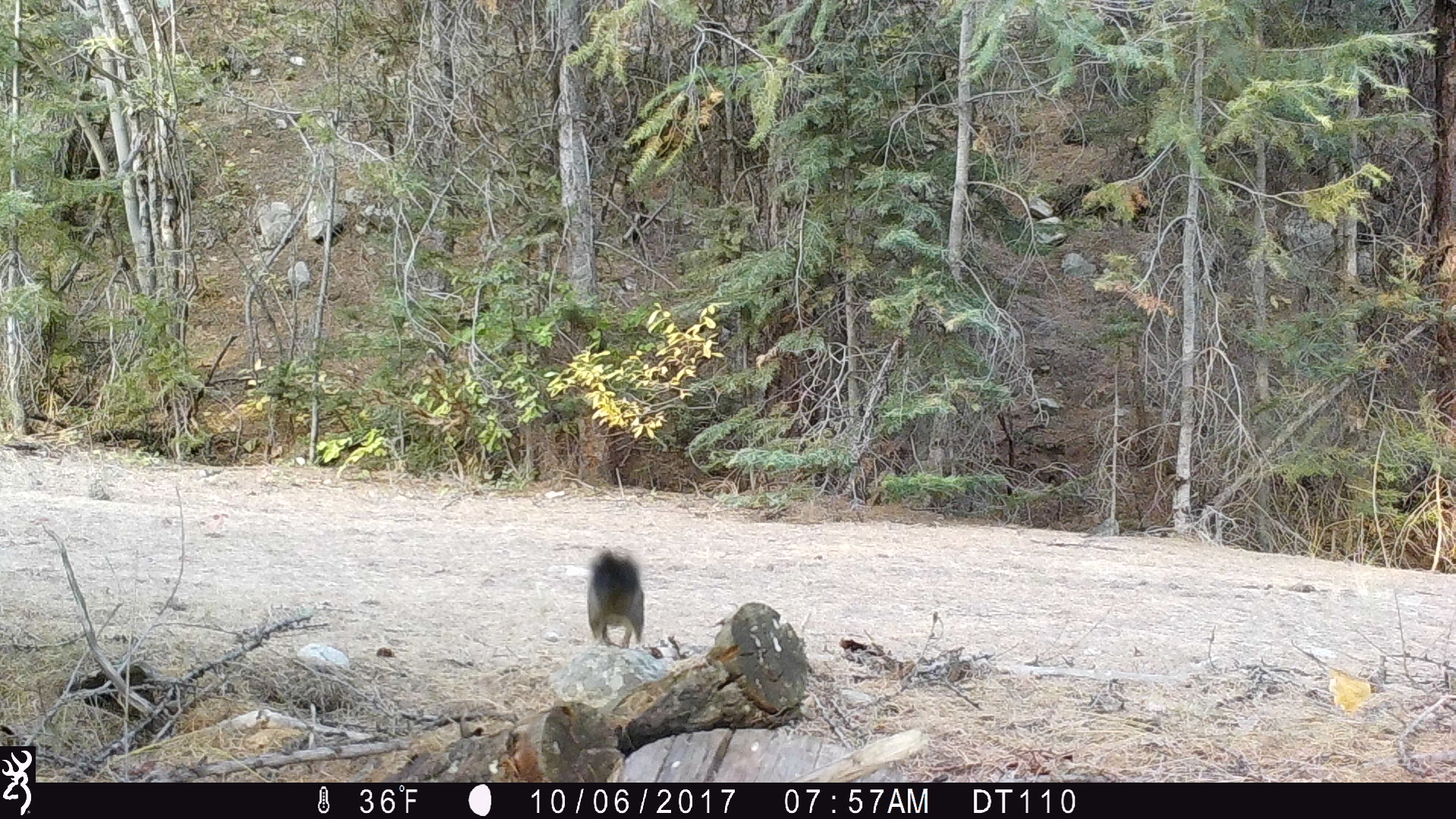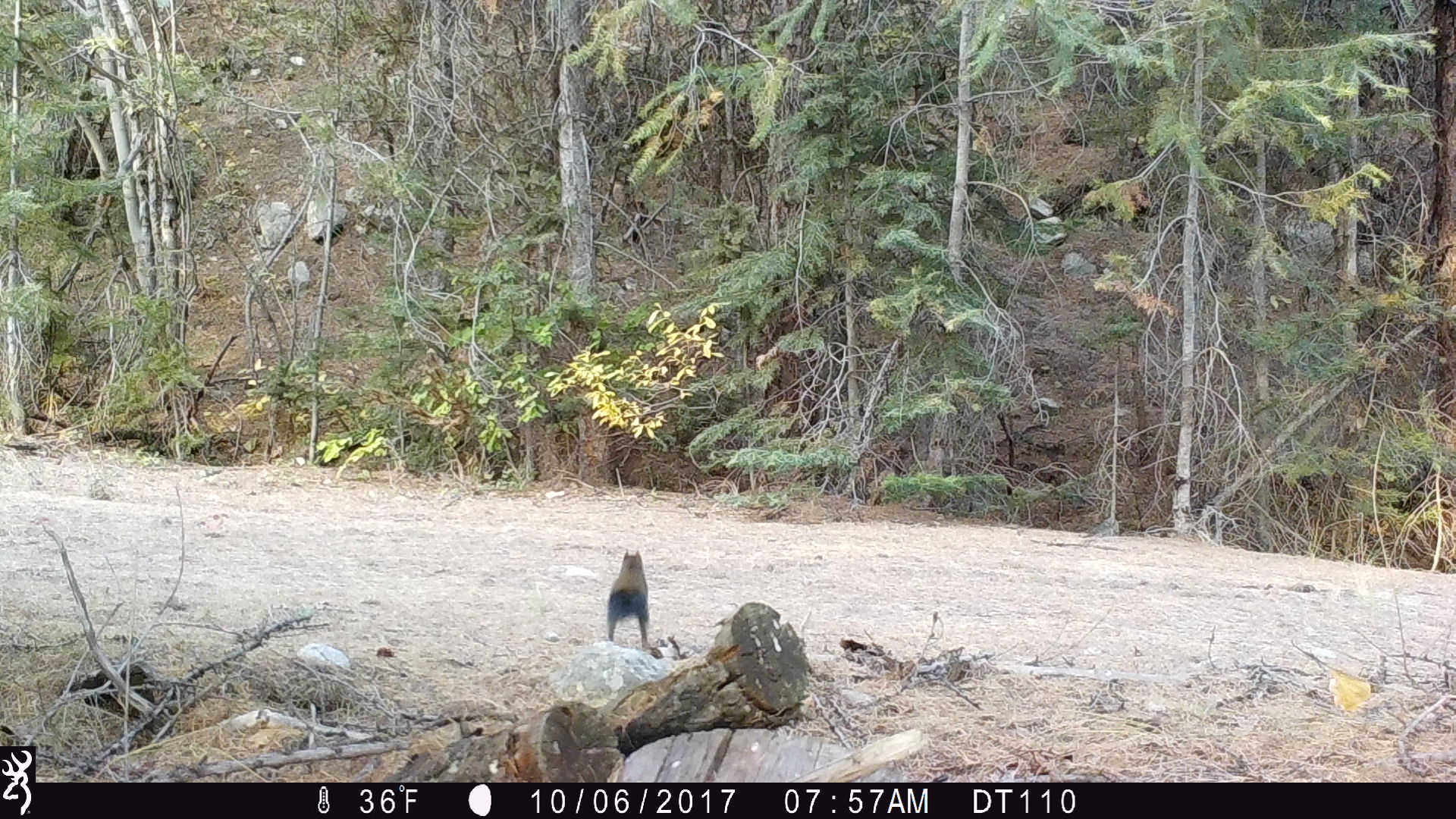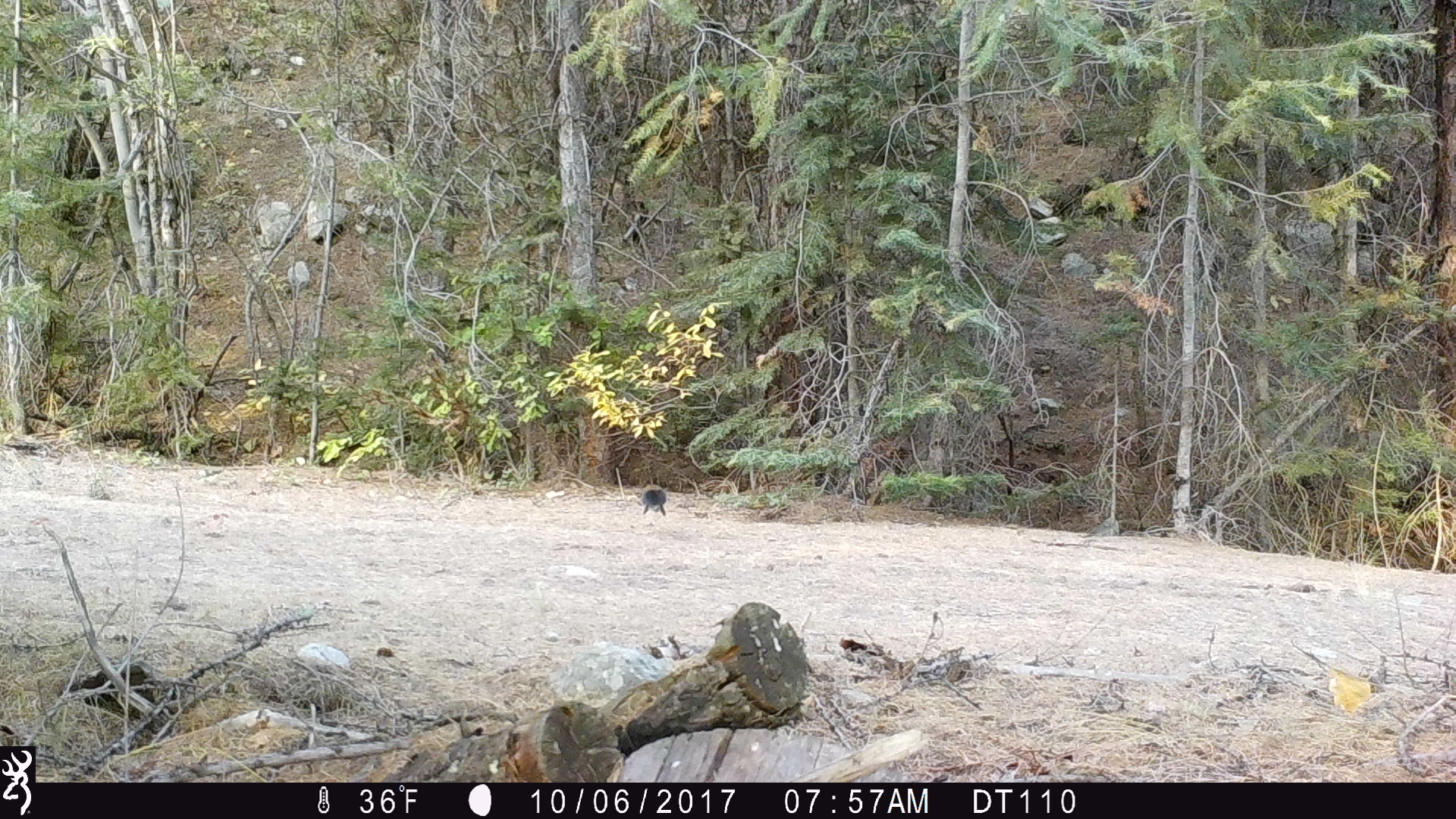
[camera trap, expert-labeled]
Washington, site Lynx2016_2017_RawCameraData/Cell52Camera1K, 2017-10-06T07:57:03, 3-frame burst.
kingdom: Animalia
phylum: Chordata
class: Mammalia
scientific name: Mammalia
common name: small mammal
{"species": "small mammal (Mammalia)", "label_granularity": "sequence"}